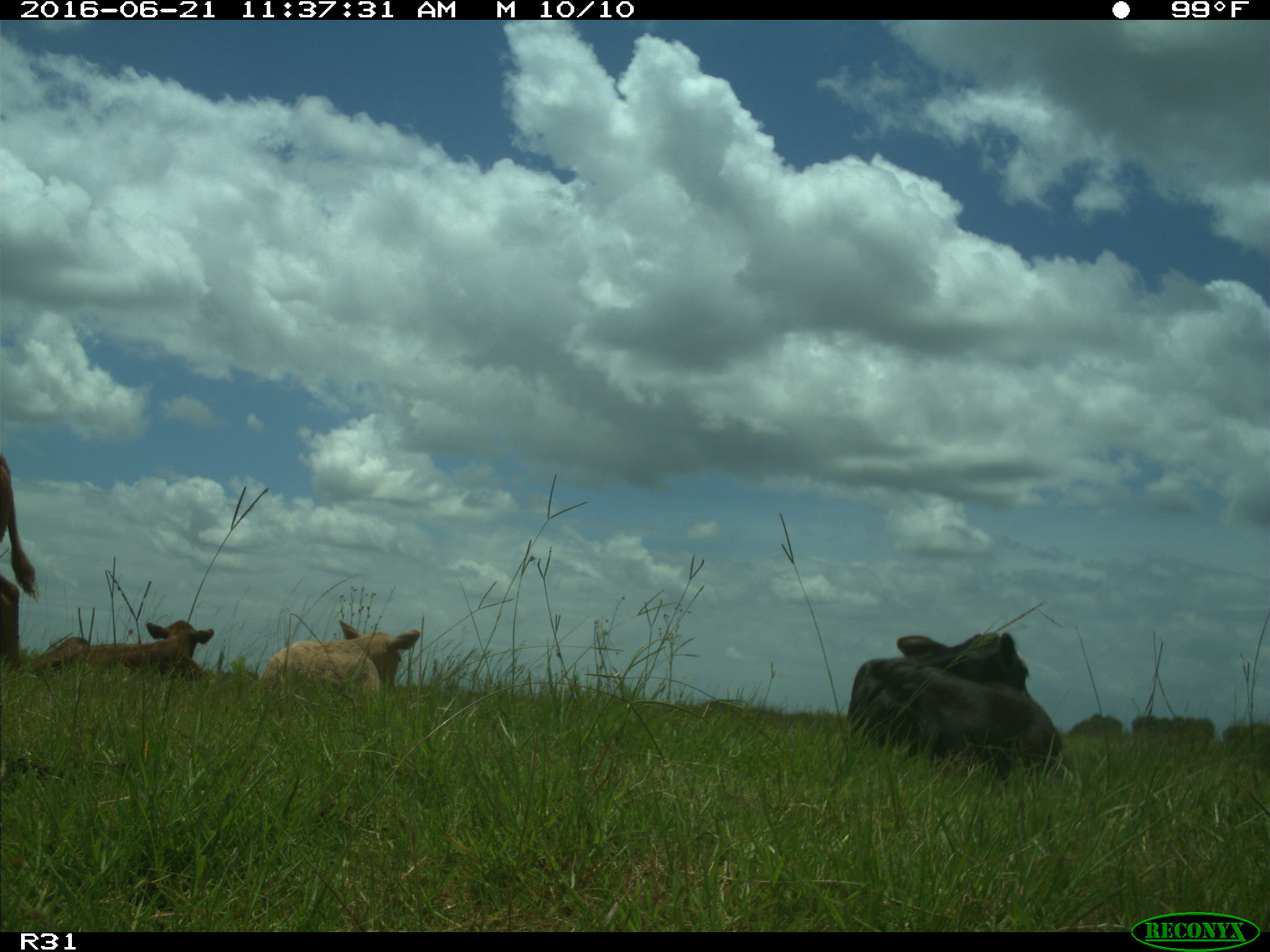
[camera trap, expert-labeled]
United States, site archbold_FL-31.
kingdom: Animalia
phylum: Chordata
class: Mammalia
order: Artiodactyla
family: Bovidae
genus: Bos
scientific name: Bos taurus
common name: domestic cow